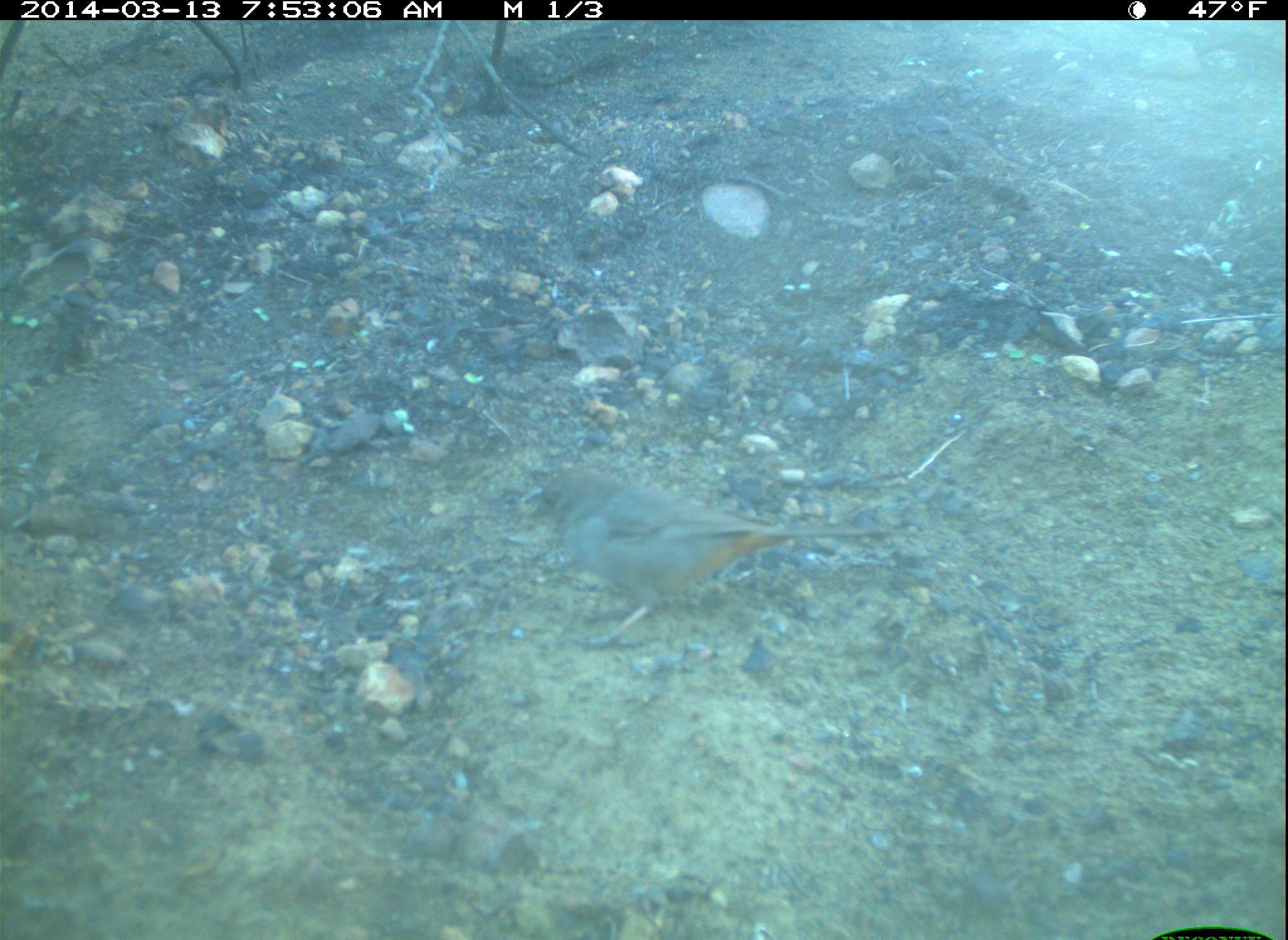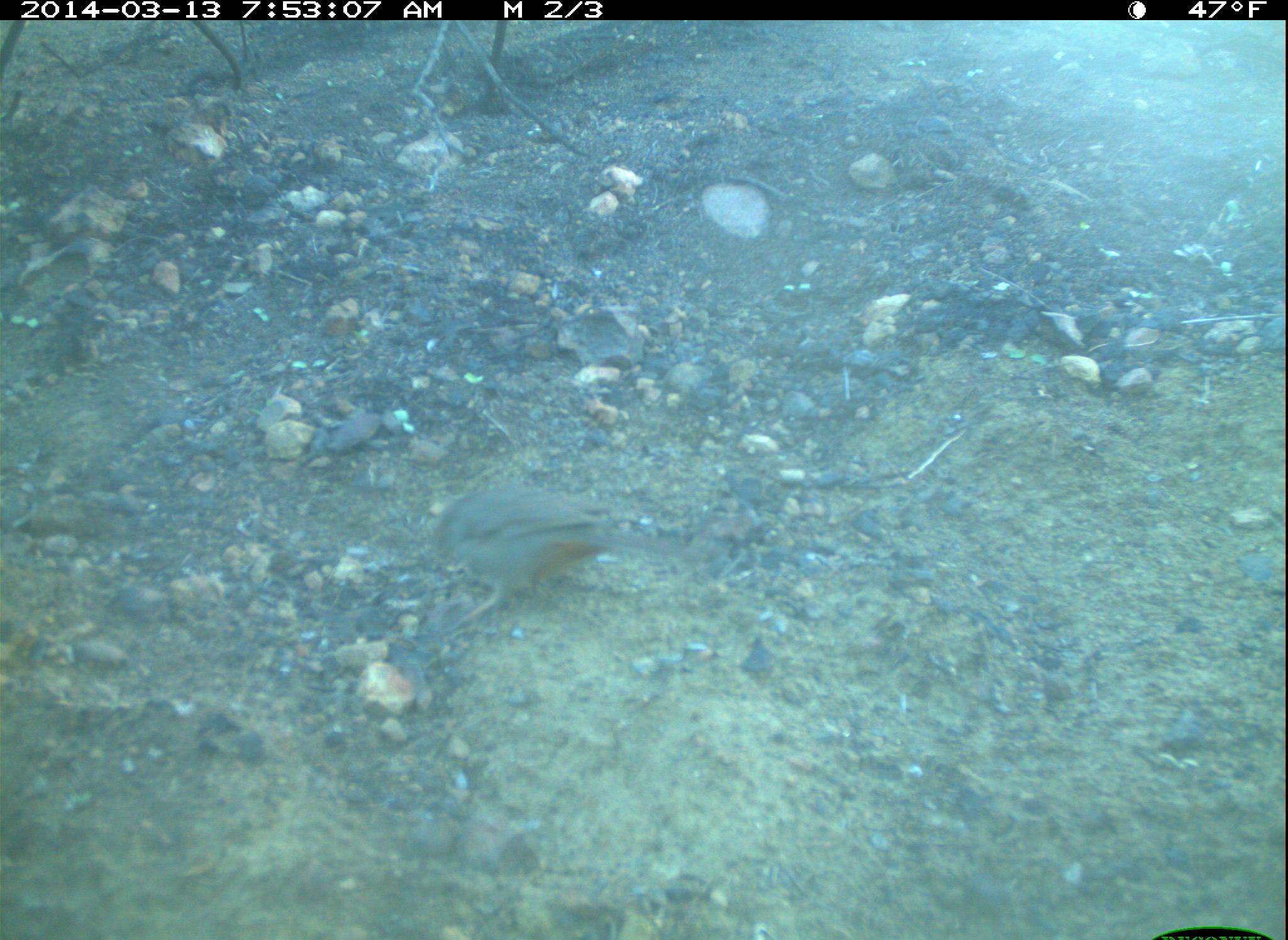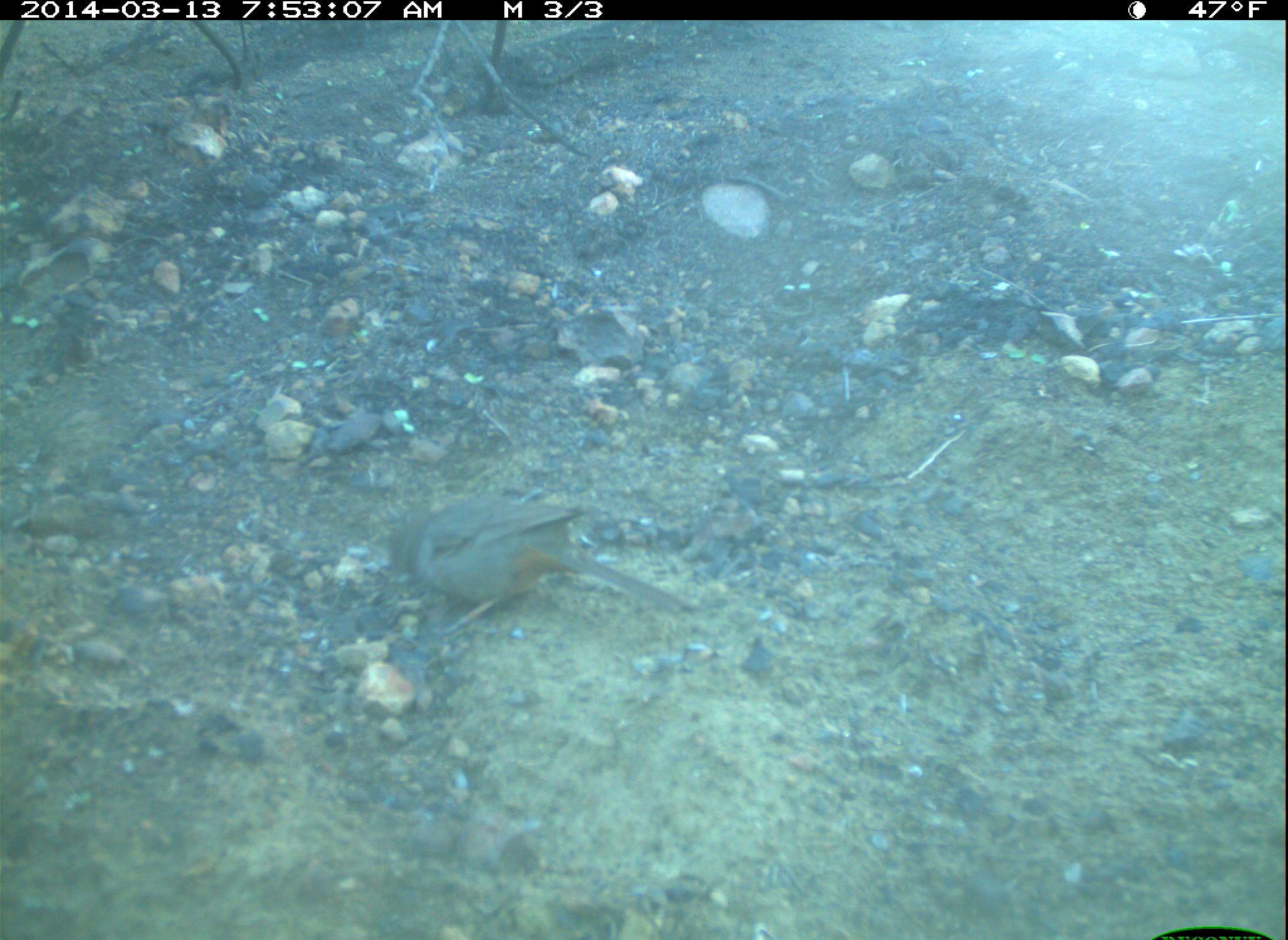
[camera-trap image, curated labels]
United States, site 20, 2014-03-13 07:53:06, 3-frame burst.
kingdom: Animalia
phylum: Chordata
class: Aves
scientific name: Aves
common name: bird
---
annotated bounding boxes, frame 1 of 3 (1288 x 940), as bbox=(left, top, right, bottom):
bird: bbox=(515, 464, 892, 654)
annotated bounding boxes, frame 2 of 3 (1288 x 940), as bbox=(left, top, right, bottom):
bird: bbox=(422, 486, 713, 635)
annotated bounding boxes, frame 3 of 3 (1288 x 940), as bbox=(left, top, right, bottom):
bird: bbox=(384, 497, 700, 638)